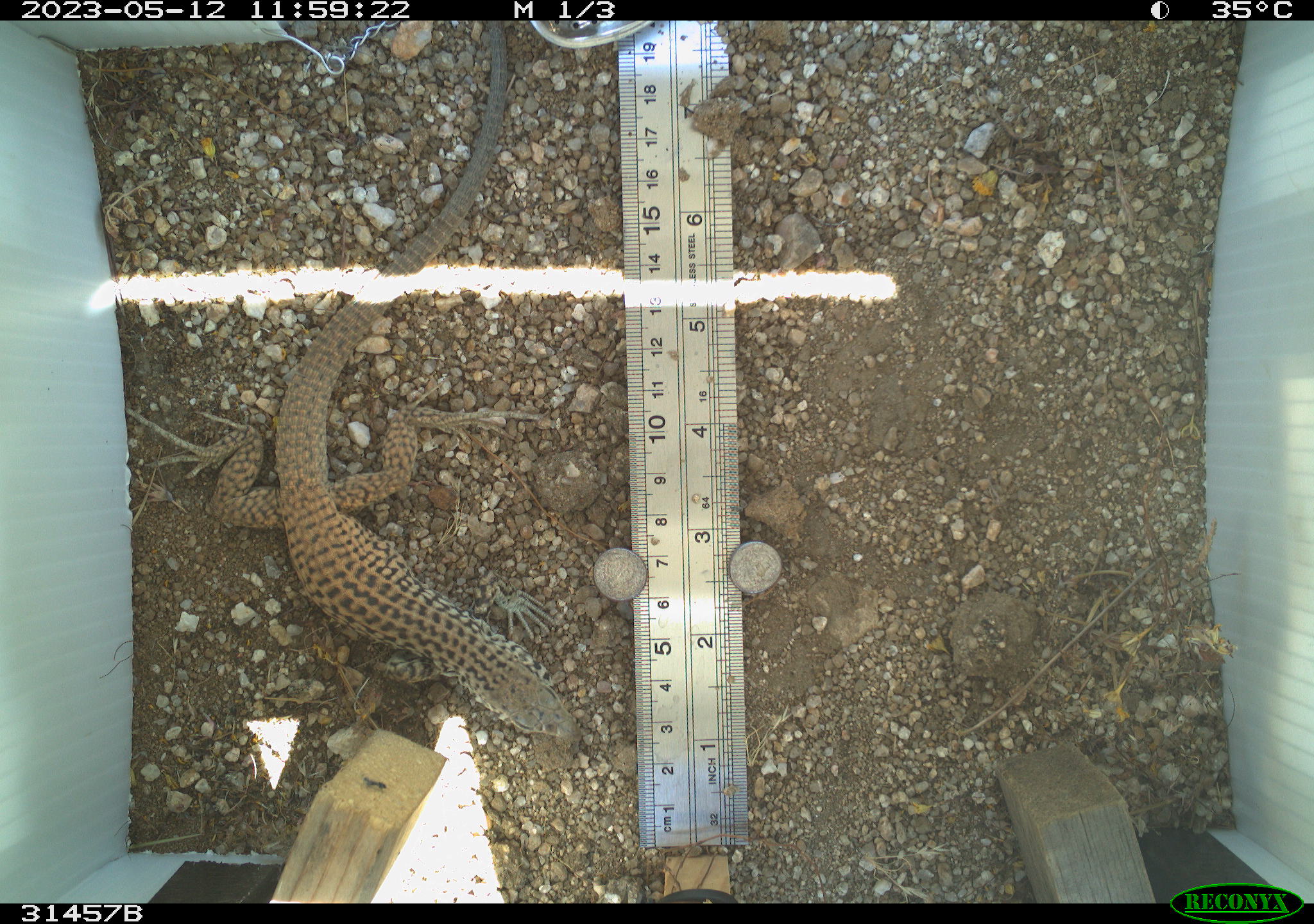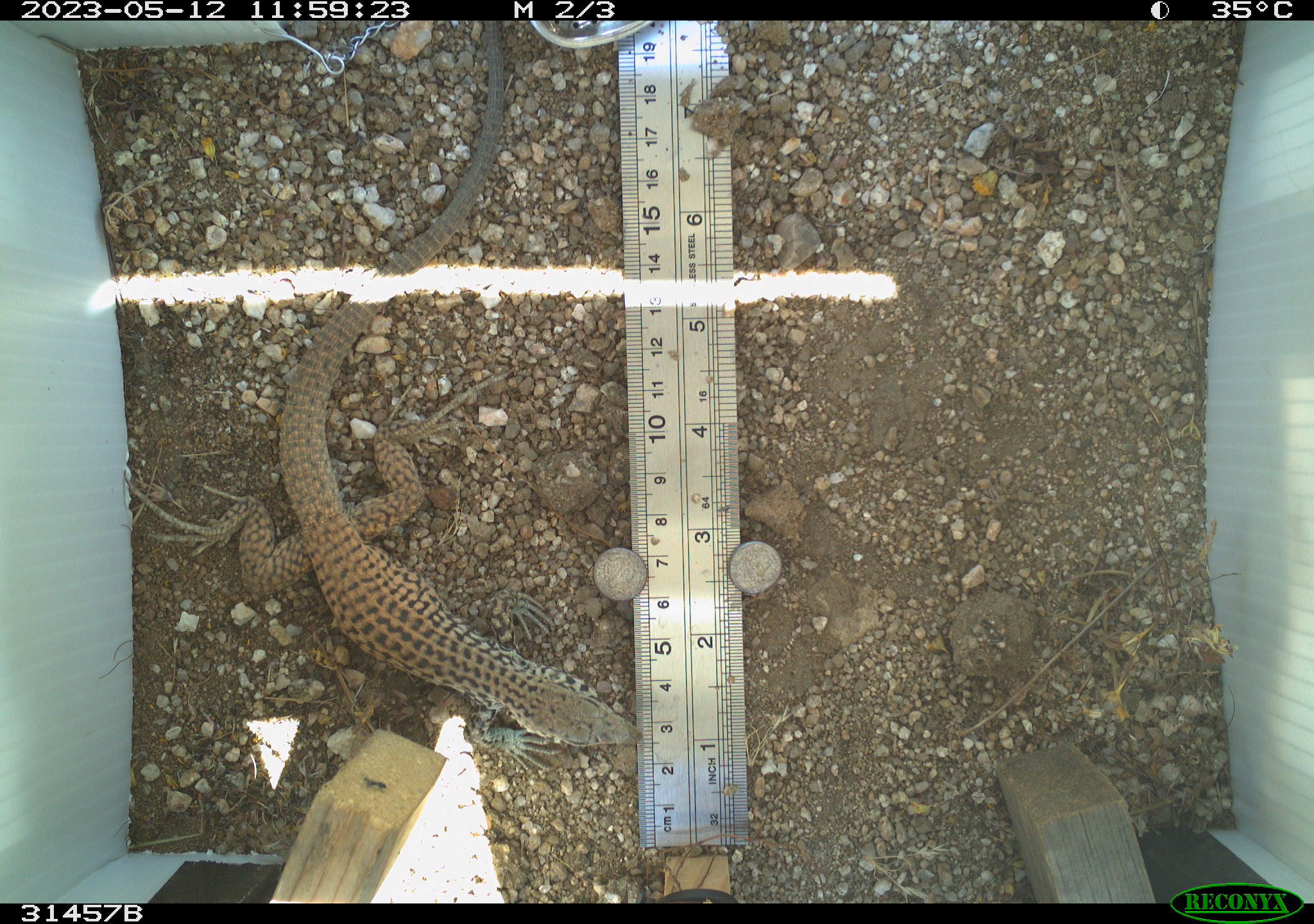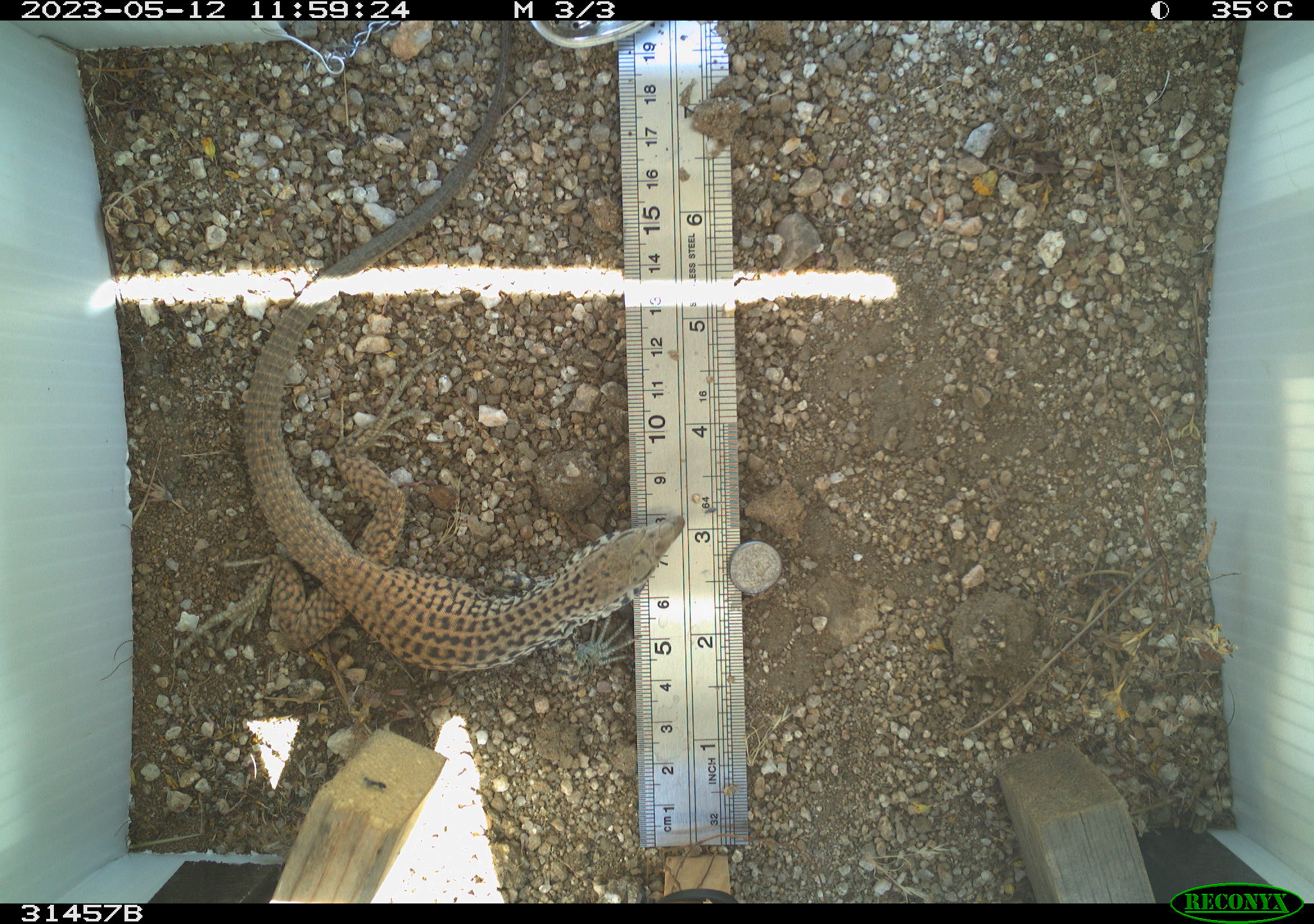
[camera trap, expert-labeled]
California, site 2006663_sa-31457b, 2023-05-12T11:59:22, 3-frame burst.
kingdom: Animalia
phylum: Chordata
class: Reptilia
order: Squamata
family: Teiidae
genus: Aspidoscelis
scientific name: Aspidoscelis tigris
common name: western whiptail